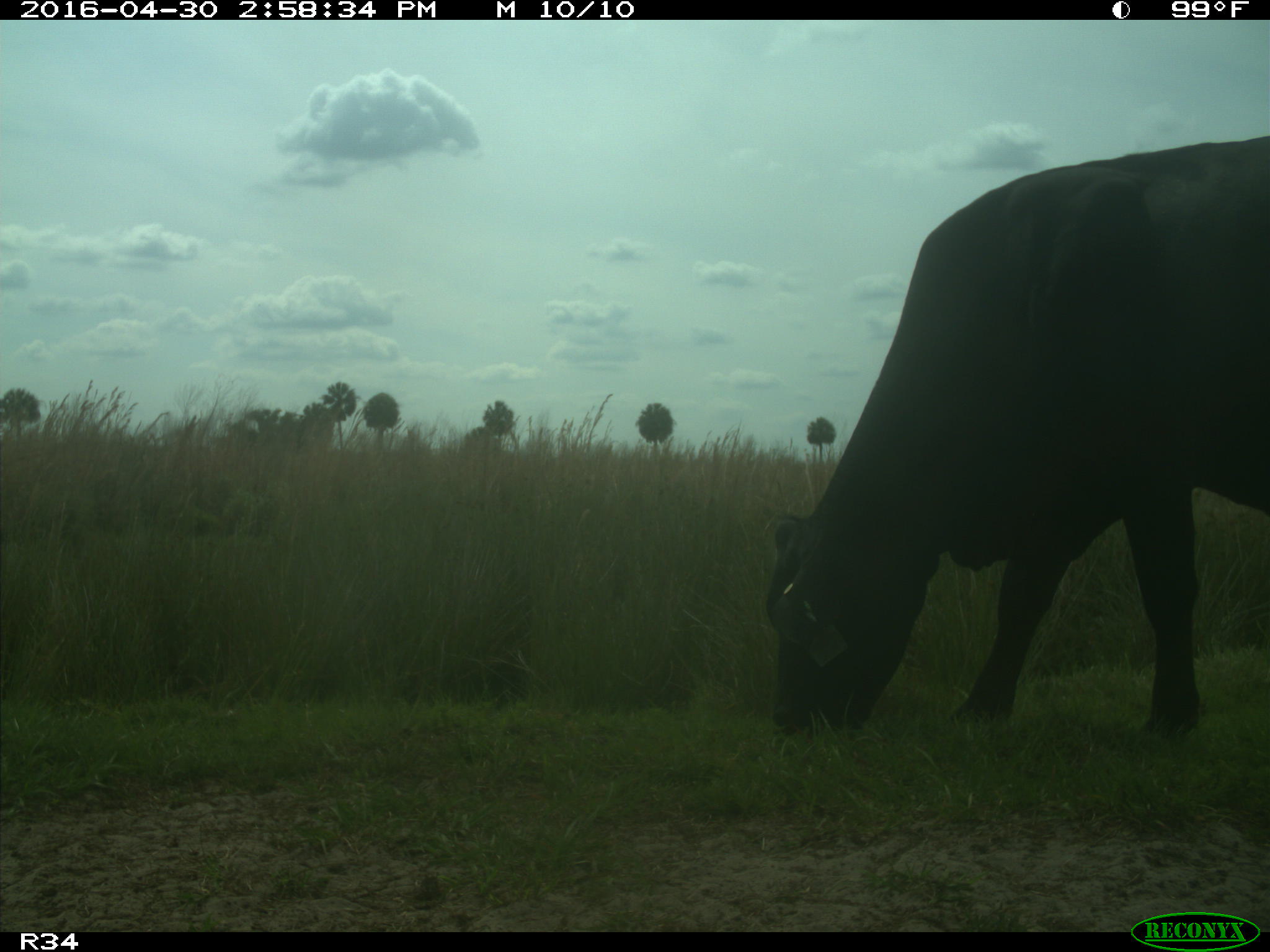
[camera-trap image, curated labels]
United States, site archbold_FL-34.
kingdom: Animalia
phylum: Chordata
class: Mammalia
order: Artiodactyla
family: Bovidae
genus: Bos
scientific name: Bos taurus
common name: domestic cow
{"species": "Bos taurus (domestic cow)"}